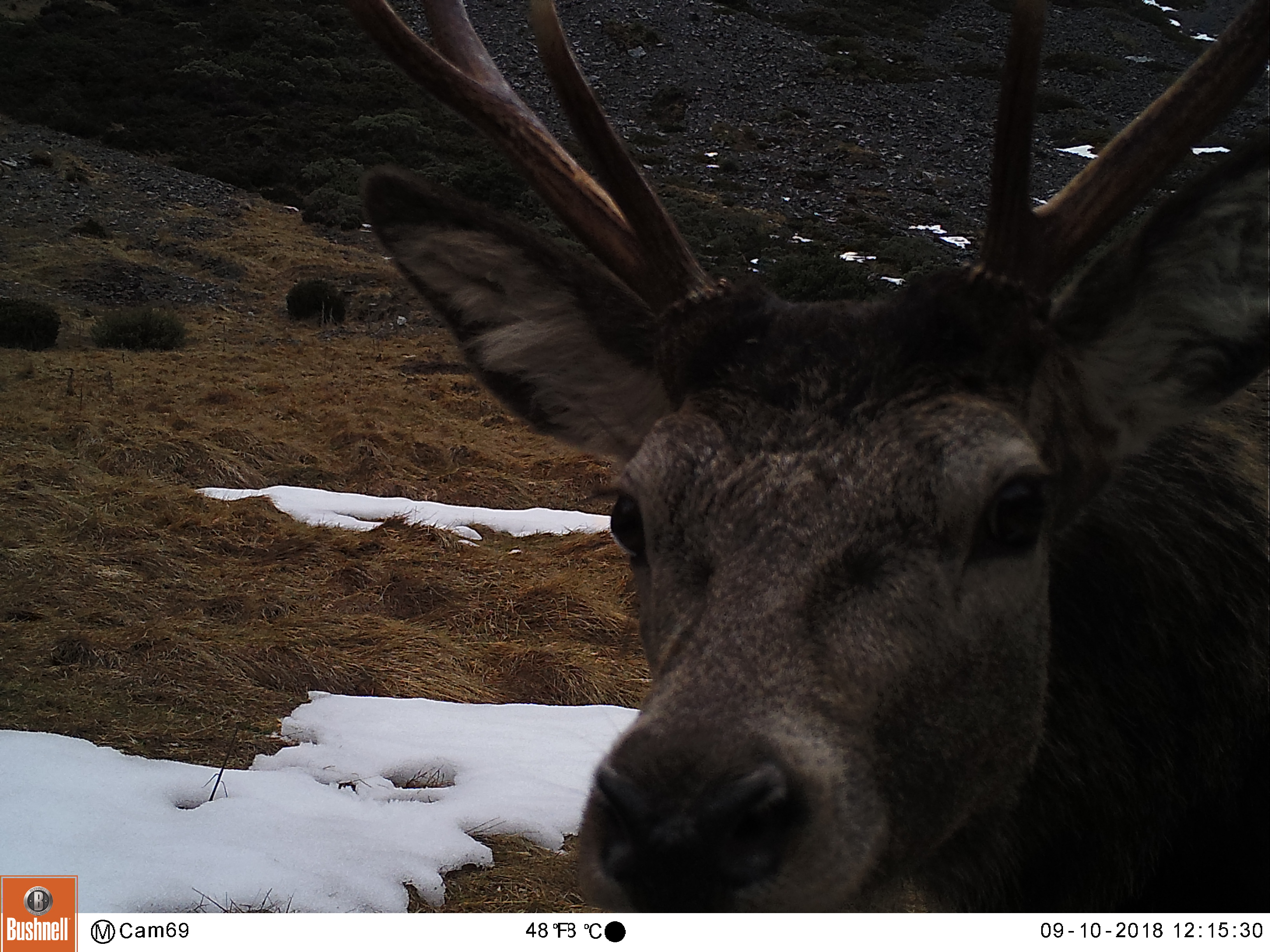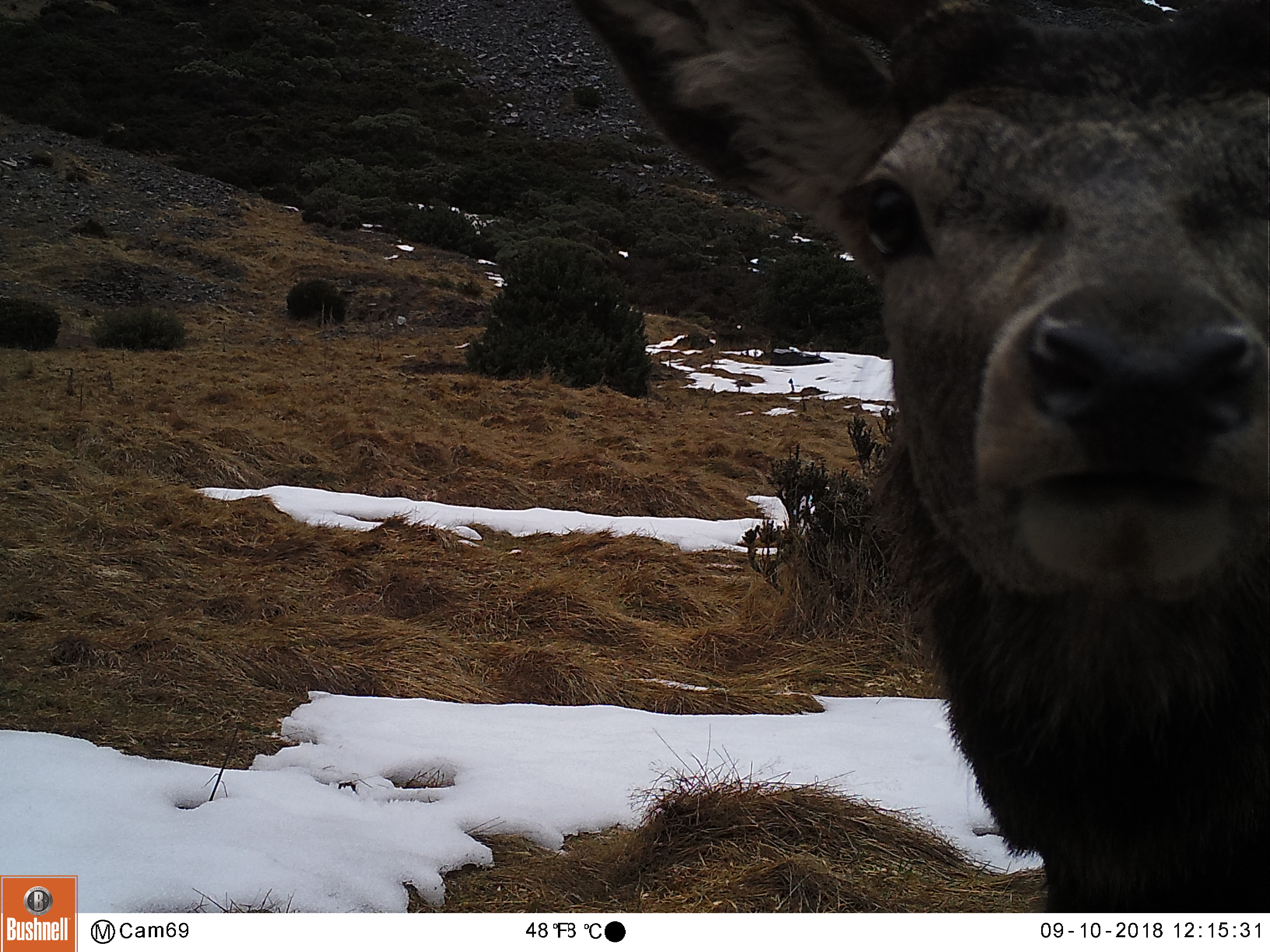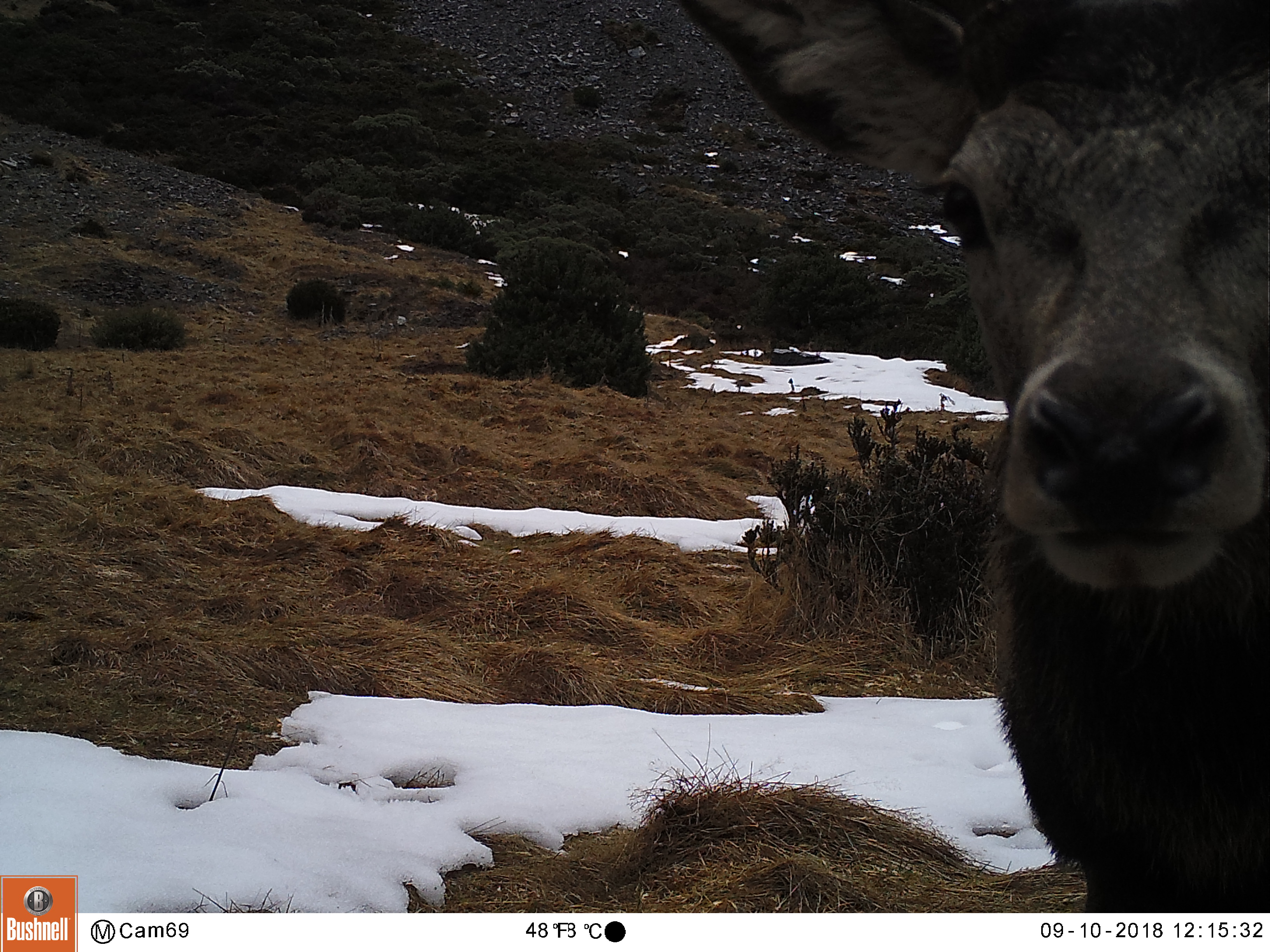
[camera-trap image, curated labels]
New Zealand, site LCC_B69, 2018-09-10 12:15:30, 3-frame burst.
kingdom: Animalia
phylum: Chordata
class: Mammalia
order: Artiodactyla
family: Cervidae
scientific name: Cervidae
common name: deer